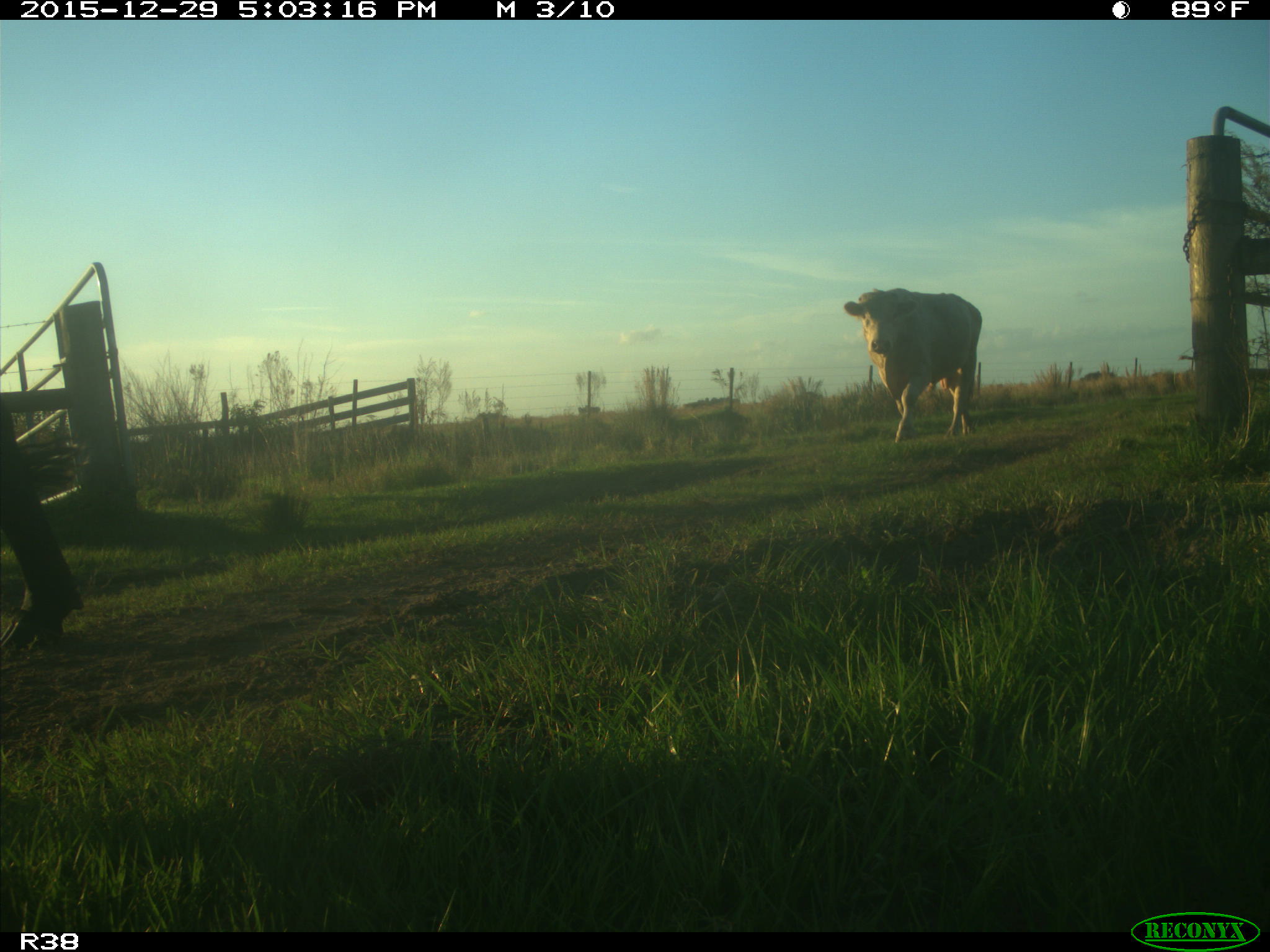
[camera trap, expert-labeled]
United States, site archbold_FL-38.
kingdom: Animalia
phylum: Chordata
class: Mammalia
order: Artiodactyla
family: Bovidae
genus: Bos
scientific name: Bos taurus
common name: domestic cow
Bos taurus (domestic cow).